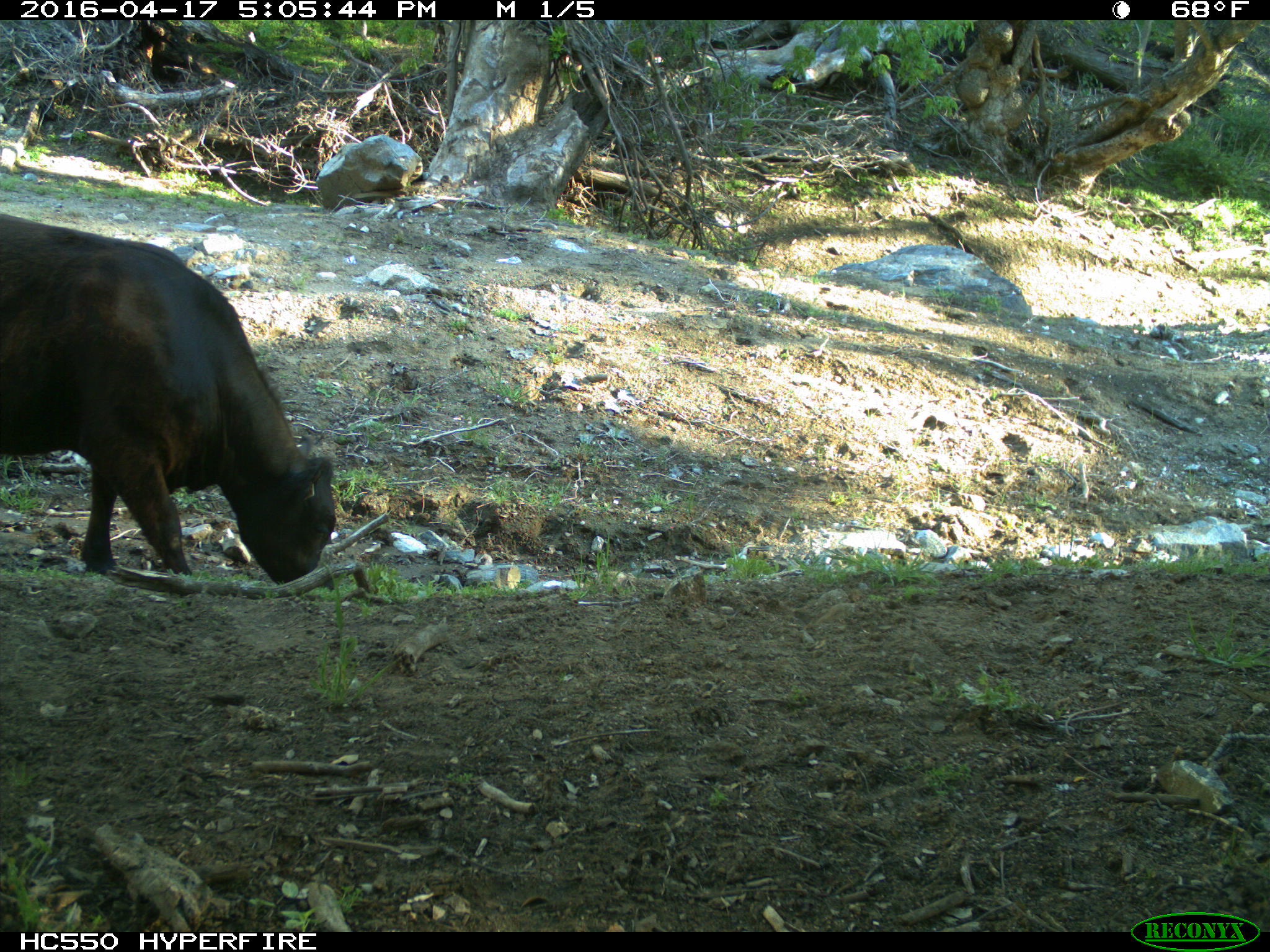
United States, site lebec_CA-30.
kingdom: Animalia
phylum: Chordata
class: Mammalia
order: Artiodactyla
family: Bovidae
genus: Bos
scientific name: Bos taurus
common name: domestic cow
Bos taurus (domestic cow).